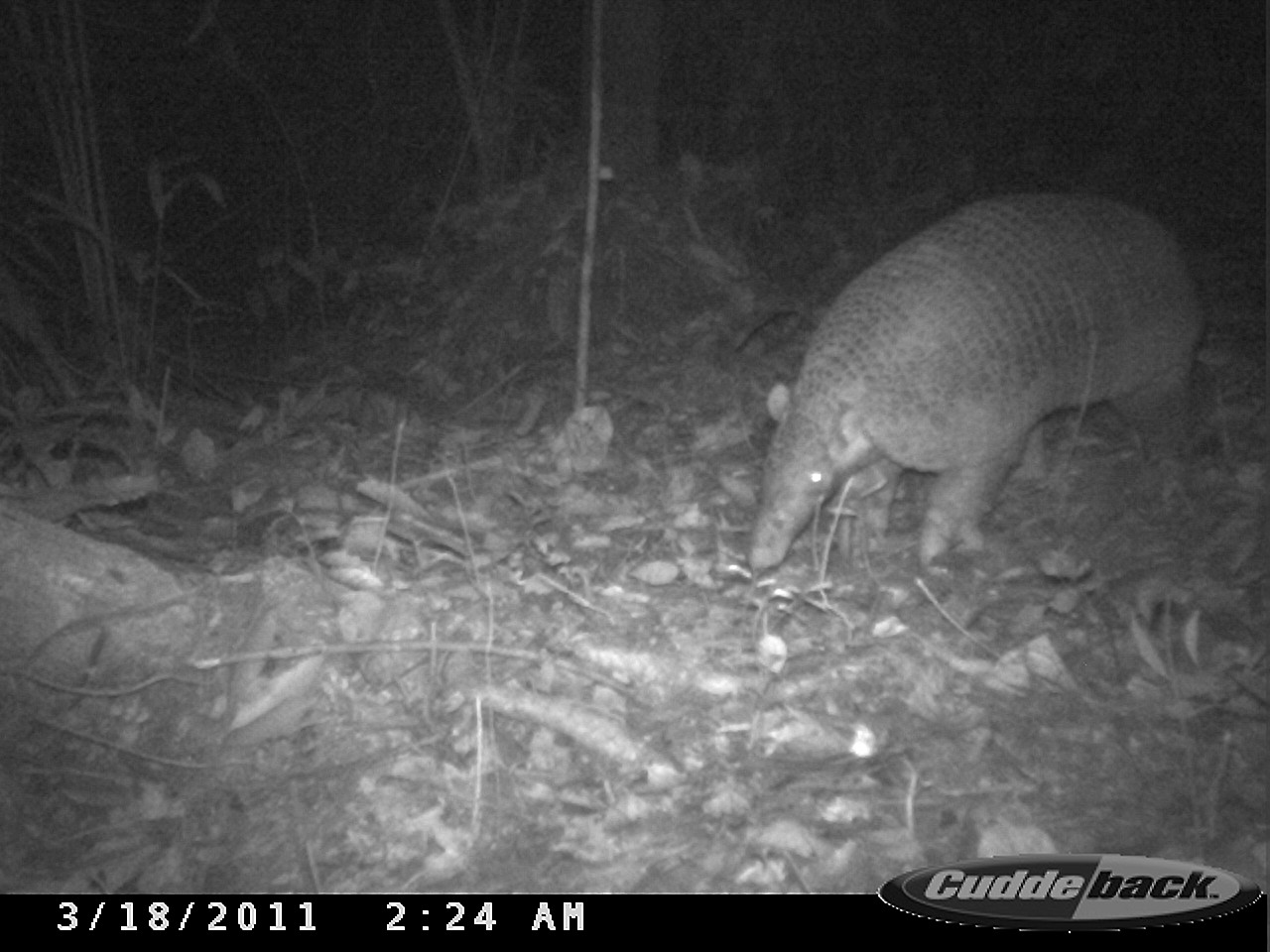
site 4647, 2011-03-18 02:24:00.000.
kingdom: Animalia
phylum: Chordata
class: Mammalia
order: Cingulata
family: Chlamyphoridae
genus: Priodontes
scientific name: Priodontes maximus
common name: giant armadillo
Priodontes maximus (giant armadillo), count 1, age adult.